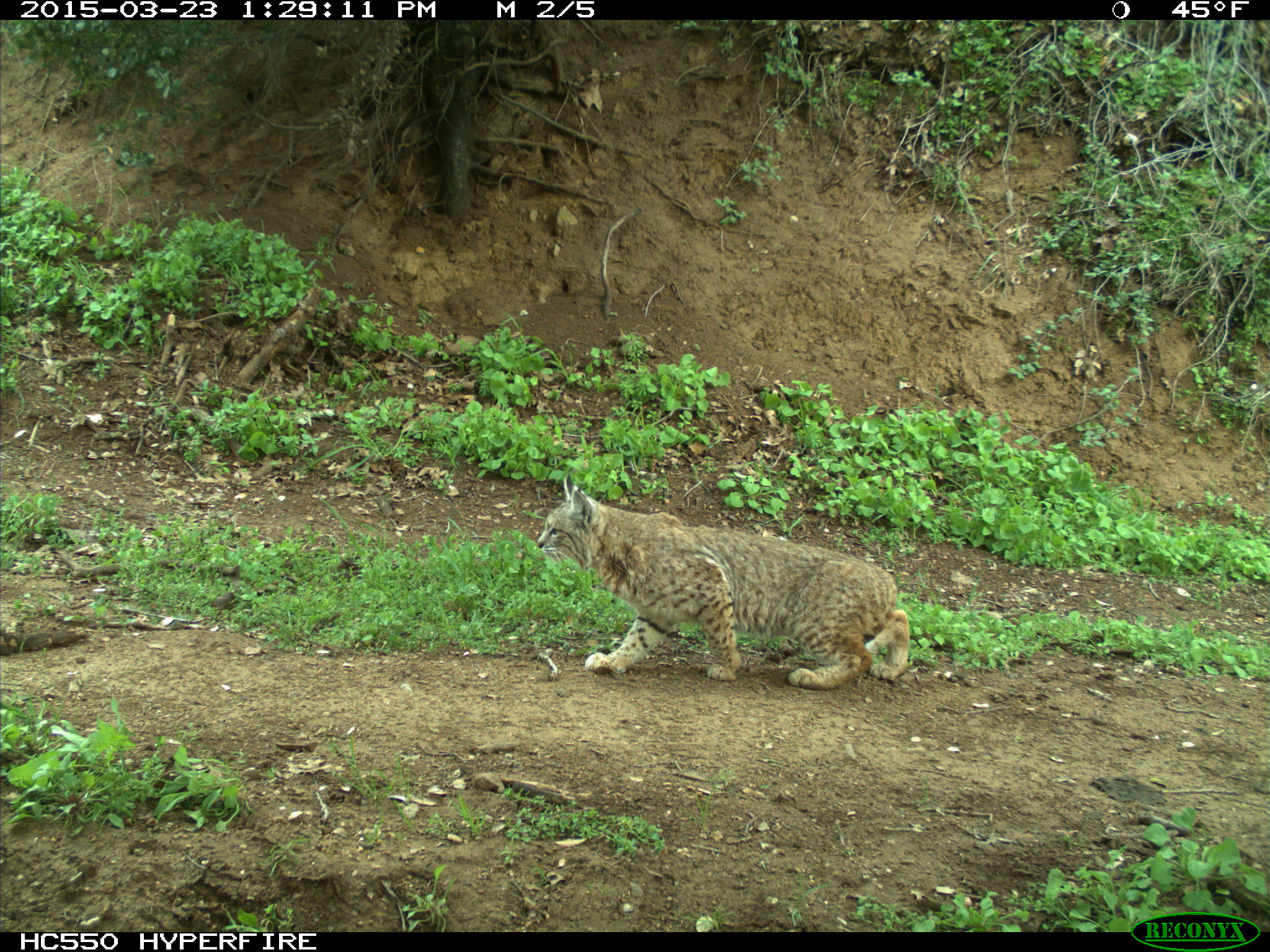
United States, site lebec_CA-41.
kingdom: Animalia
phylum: Chordata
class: Mammalia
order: Carnivora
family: Felidae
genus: Lynx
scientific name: Lynx rufus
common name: bobcat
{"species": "Lynx rufus (bobcat)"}